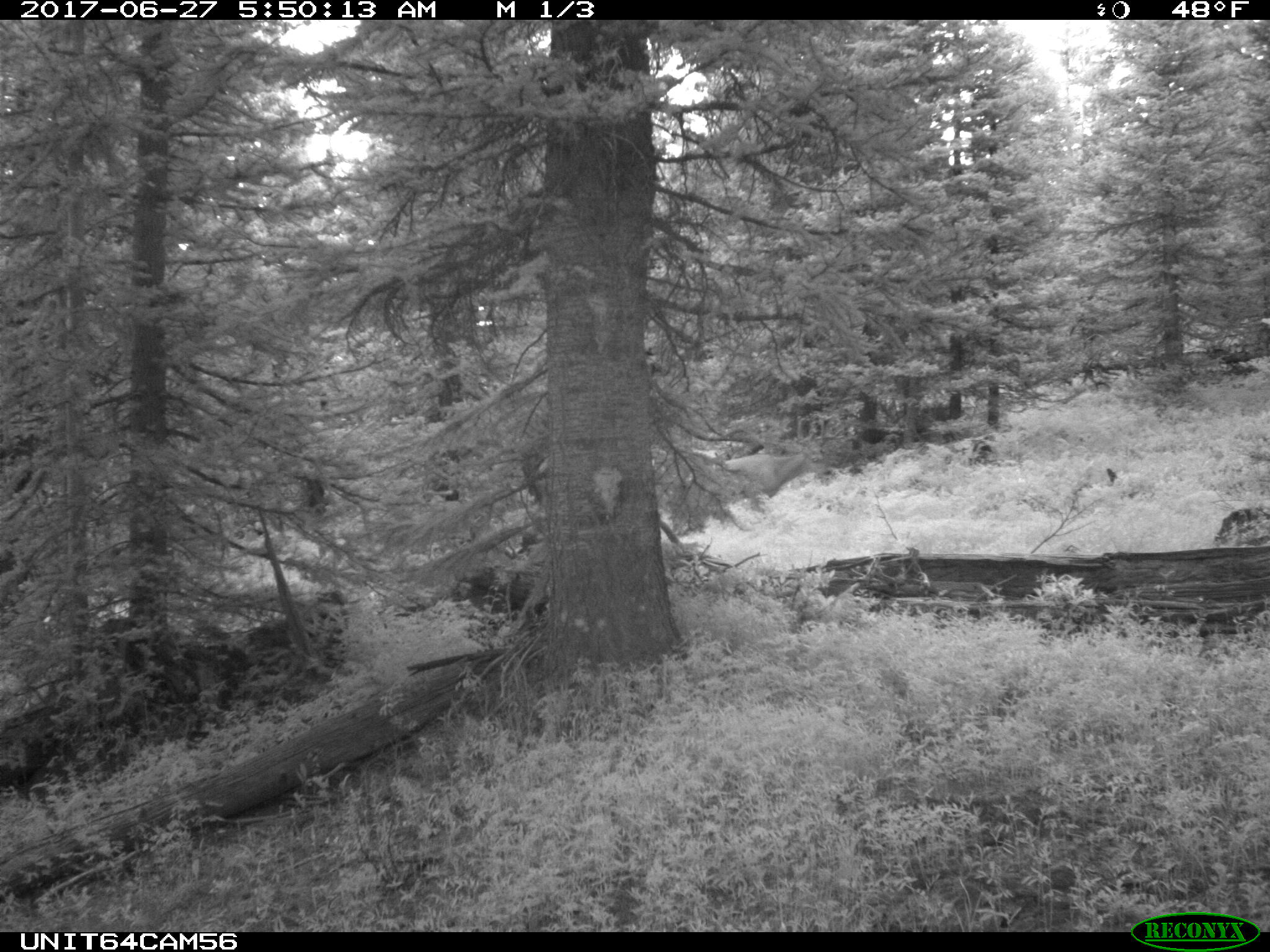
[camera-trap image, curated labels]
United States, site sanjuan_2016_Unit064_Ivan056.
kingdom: Animalia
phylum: Chordata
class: Mammalia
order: Artiodactyla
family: Cervidae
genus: Odocoileus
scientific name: Odocoileus hemionus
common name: mule deer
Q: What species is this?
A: Odocoileus hemionus (mule deer).